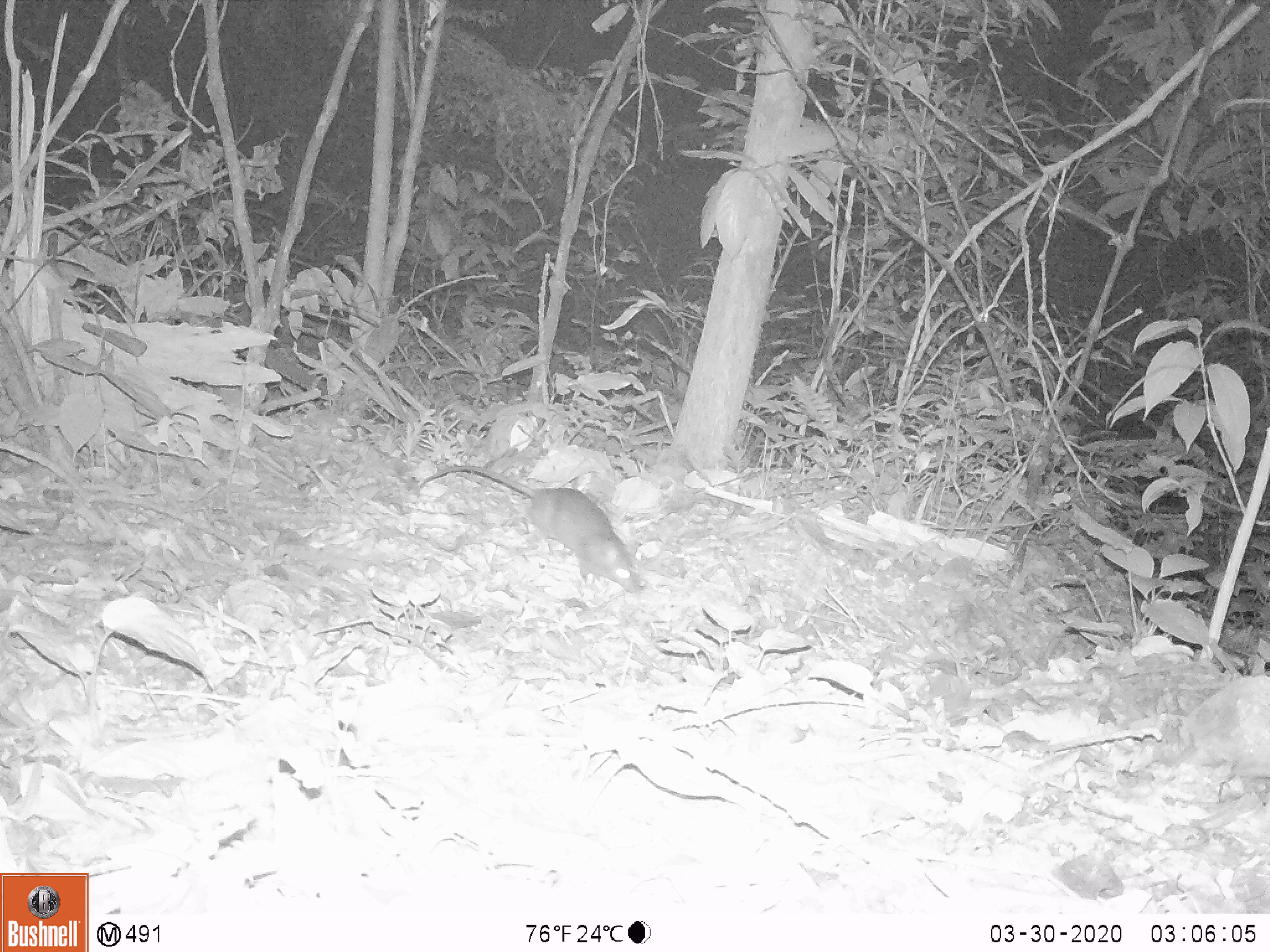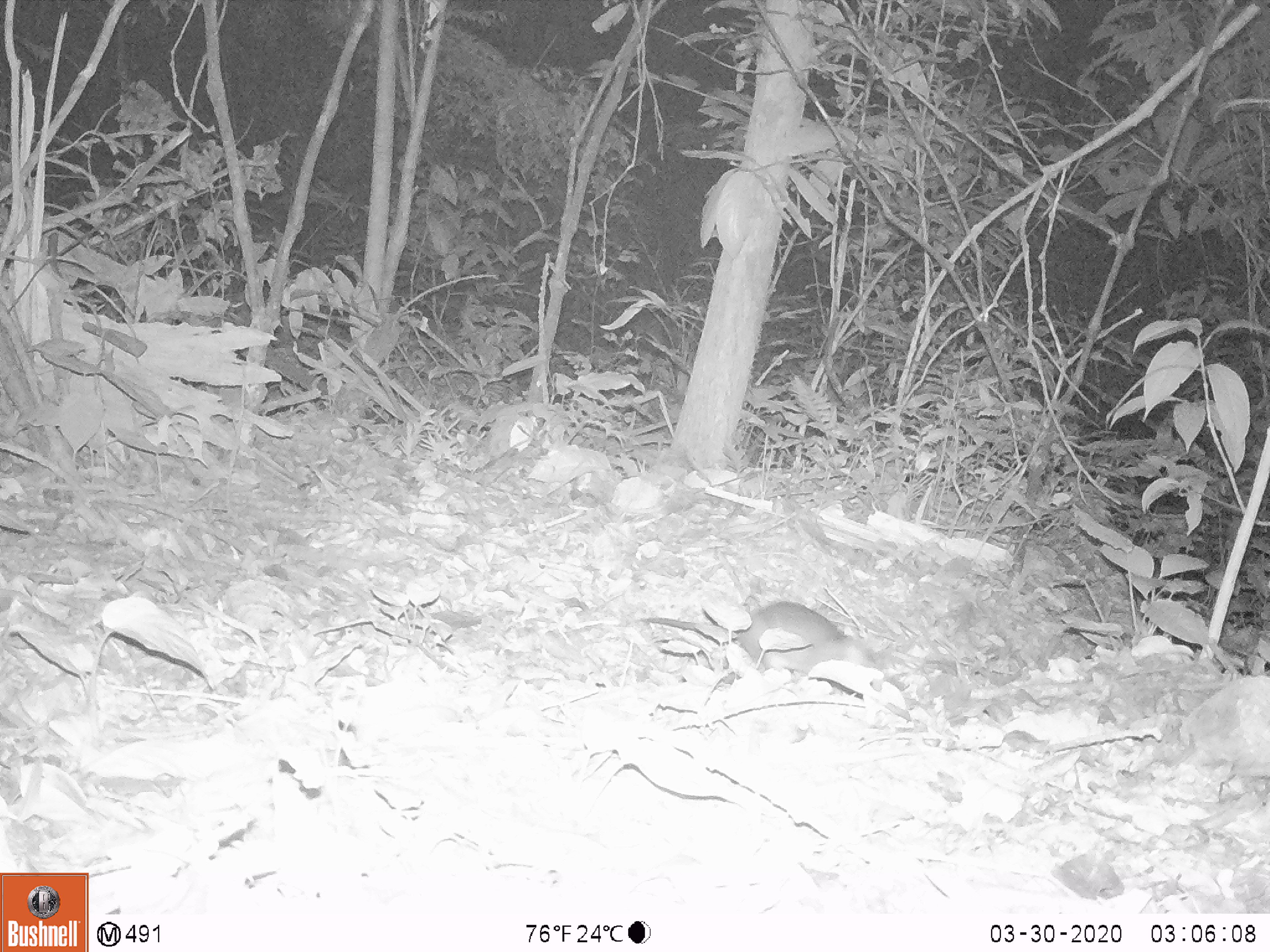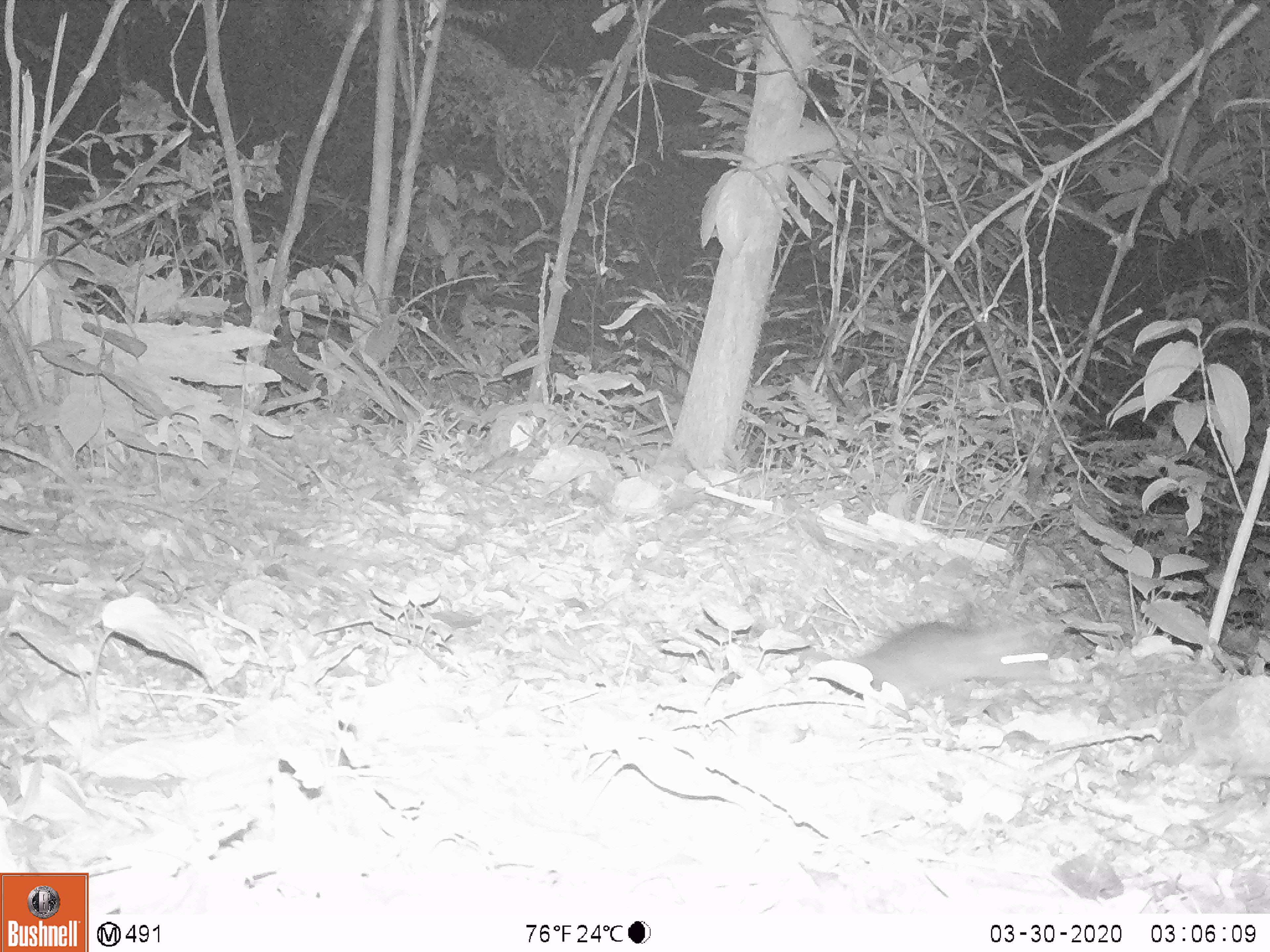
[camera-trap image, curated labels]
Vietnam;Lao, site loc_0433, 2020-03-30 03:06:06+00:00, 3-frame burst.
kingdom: Animalia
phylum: Chordata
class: Mammalia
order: Rodentia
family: Muridae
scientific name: Muridae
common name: old-world mice and rats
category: unidentified murid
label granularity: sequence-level